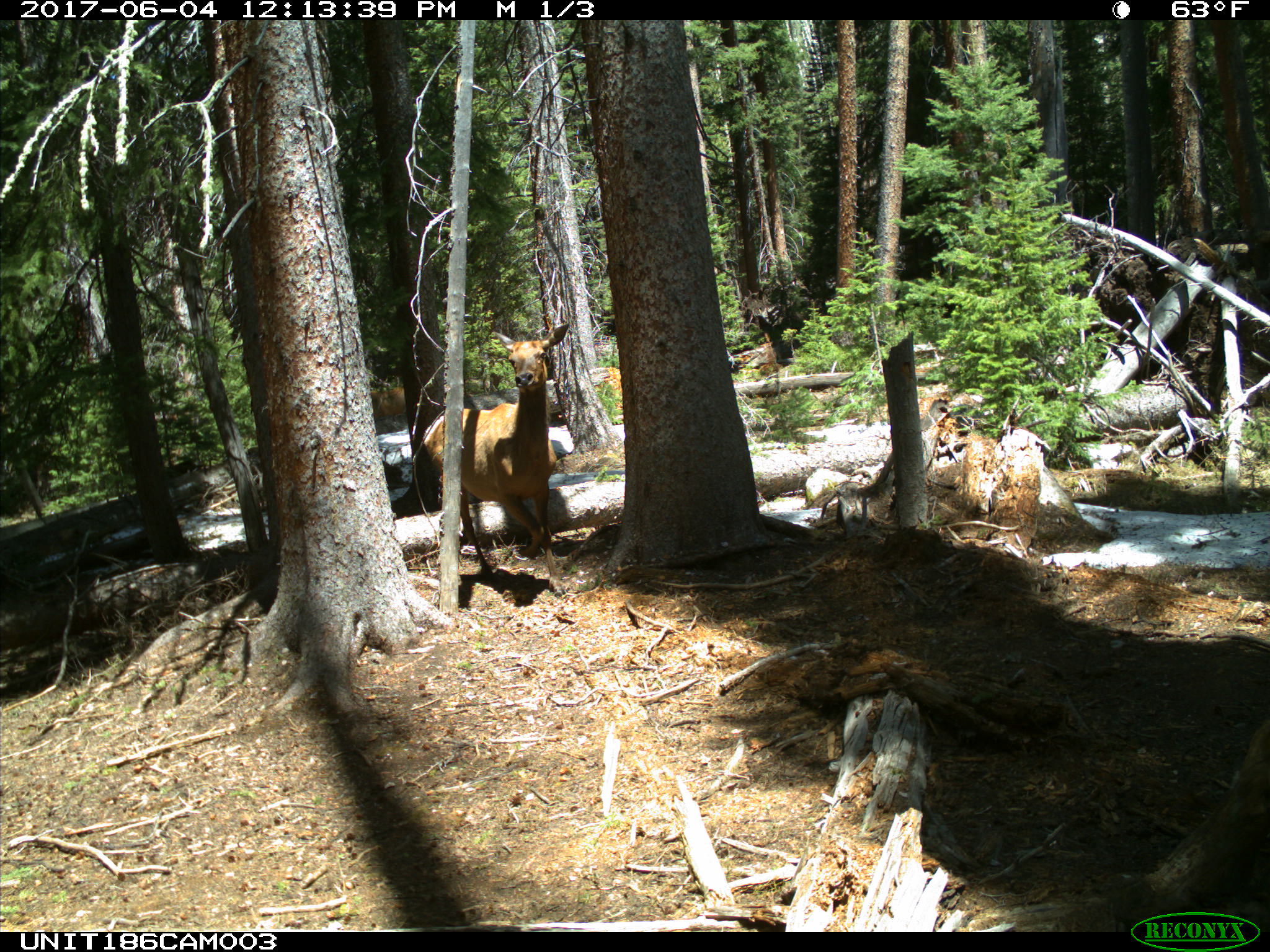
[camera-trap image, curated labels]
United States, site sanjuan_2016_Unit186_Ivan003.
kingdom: Animalia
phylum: Chordata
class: Mammalia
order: Artiodactyla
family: Cervidae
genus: Cervus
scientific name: Cervus elaphus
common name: red deer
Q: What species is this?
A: Cervus elaphus (red deer).